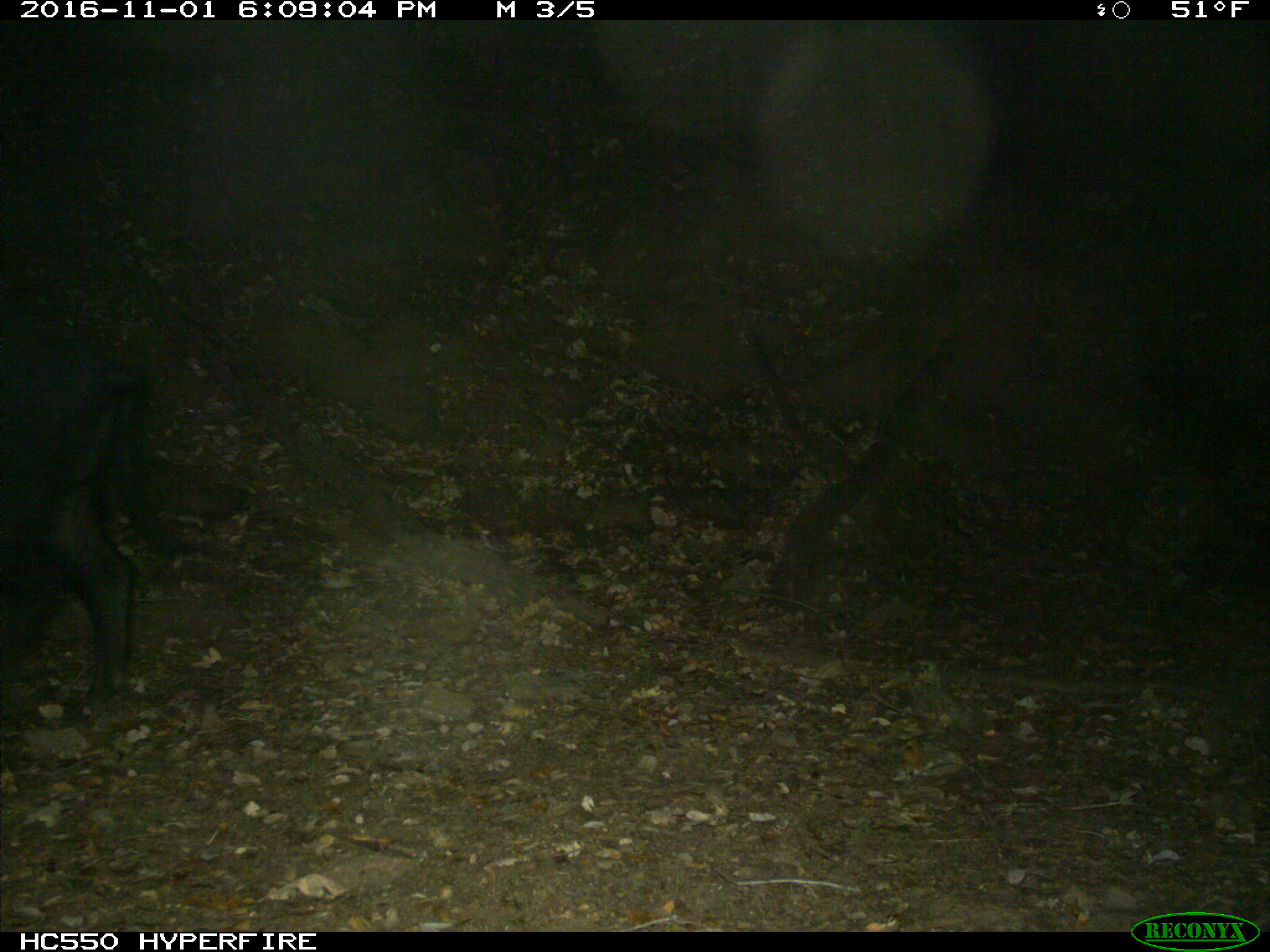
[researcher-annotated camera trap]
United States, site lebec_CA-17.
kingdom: Animalia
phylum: Chordata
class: Mammalia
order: Artiodactyla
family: Suidae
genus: Sus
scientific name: Sus scrofa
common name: wild boar